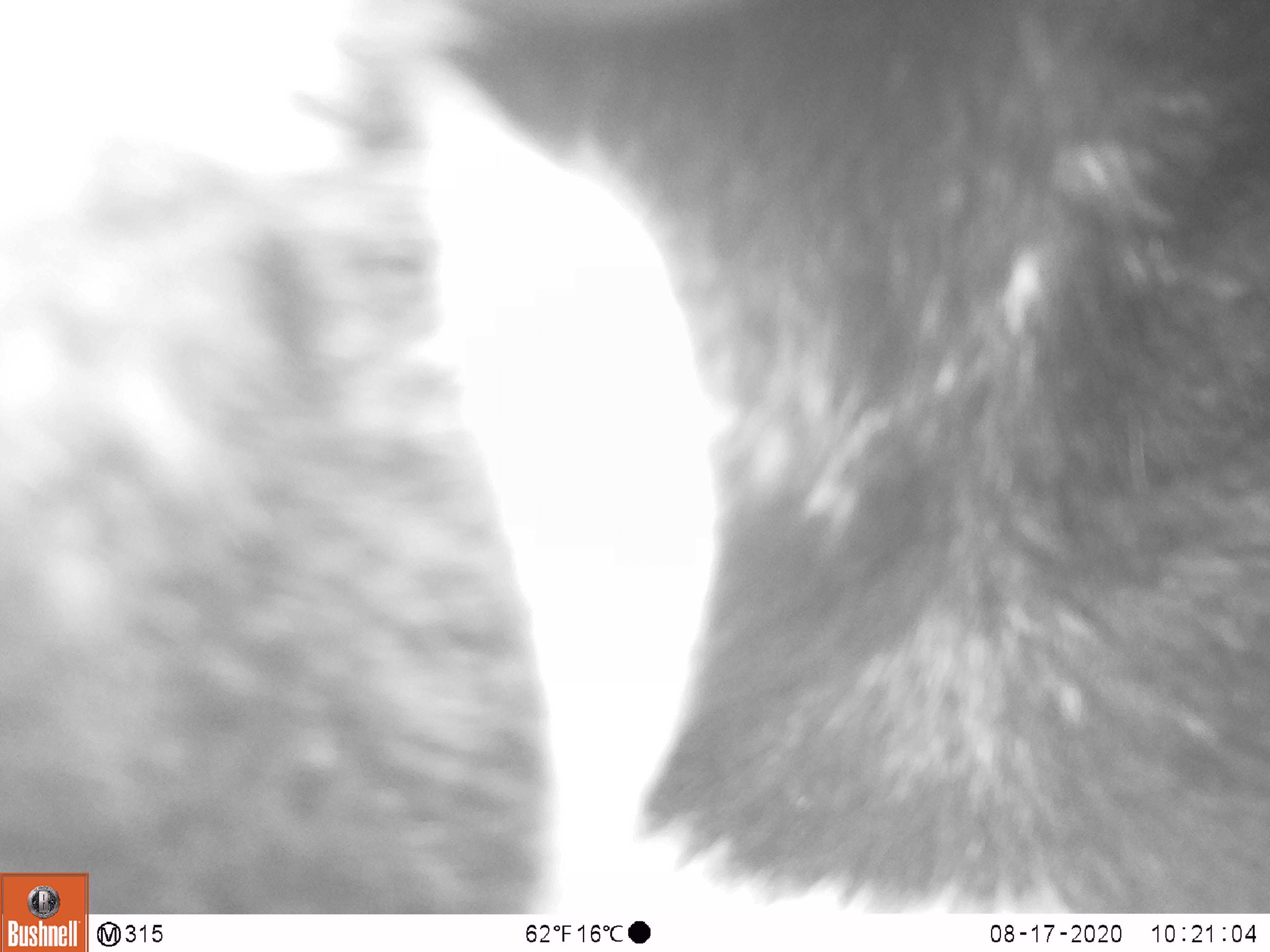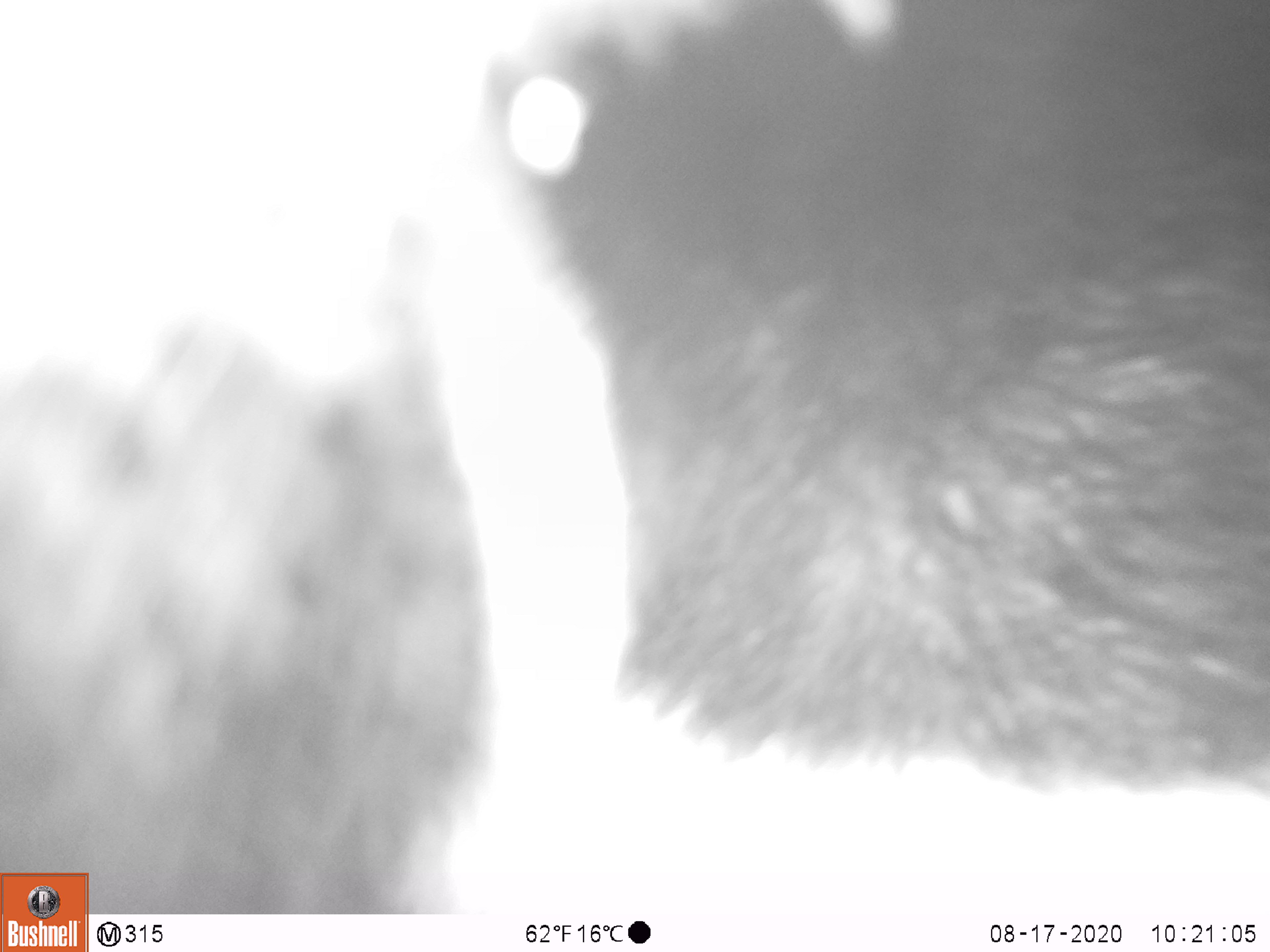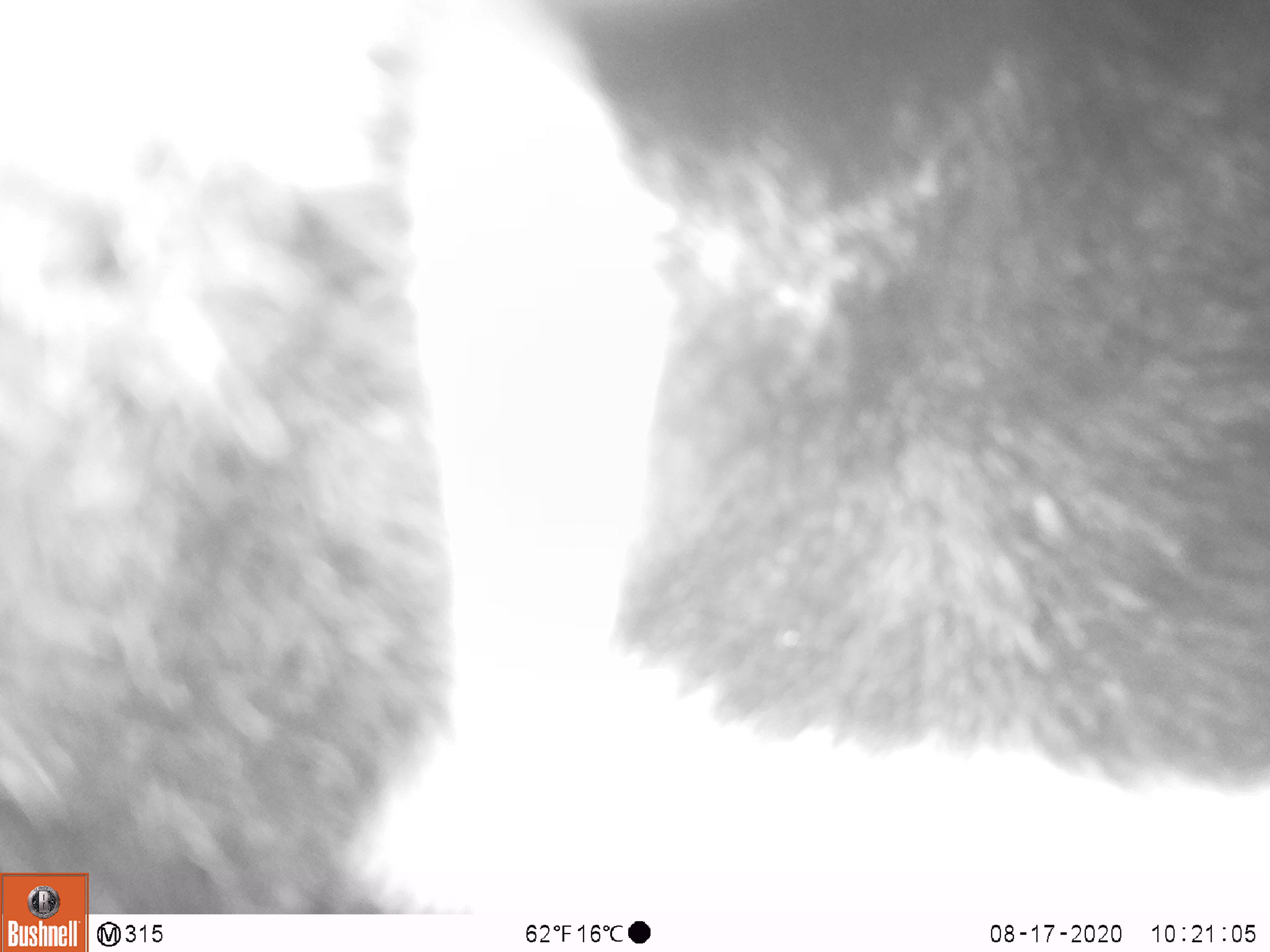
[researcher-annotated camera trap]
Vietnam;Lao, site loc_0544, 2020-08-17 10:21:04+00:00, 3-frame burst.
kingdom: Animalia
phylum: Chordata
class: Mammalia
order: Carnivora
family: Ursidae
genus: Ursus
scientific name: Ursus thibetanus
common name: asian black bear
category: asiatic black bear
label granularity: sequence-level